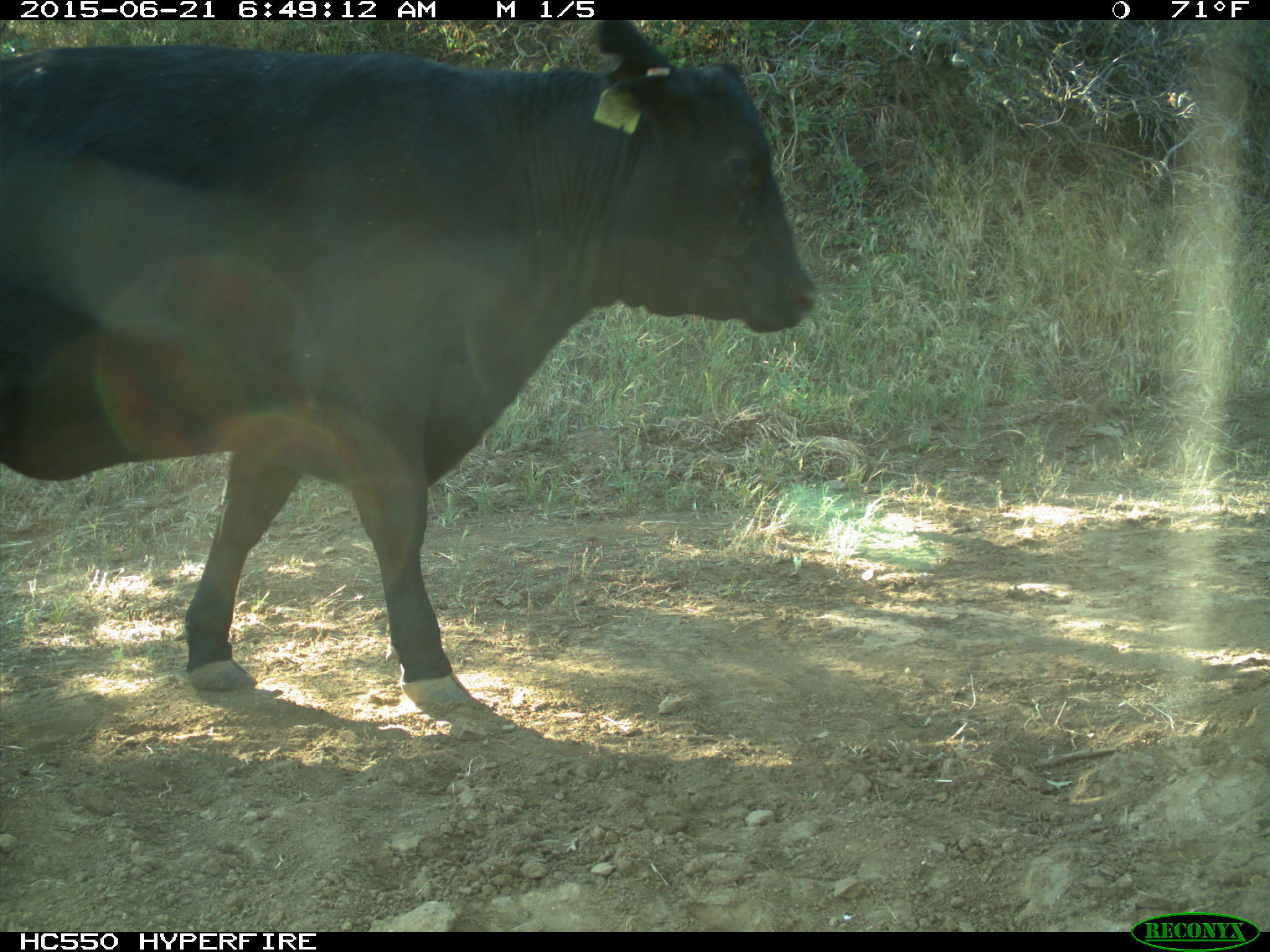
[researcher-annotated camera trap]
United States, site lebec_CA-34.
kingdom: Animalia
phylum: Chordata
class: Mammalia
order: Artiodactyla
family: Bovidae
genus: Bos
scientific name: Bos taurus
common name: domestic cow